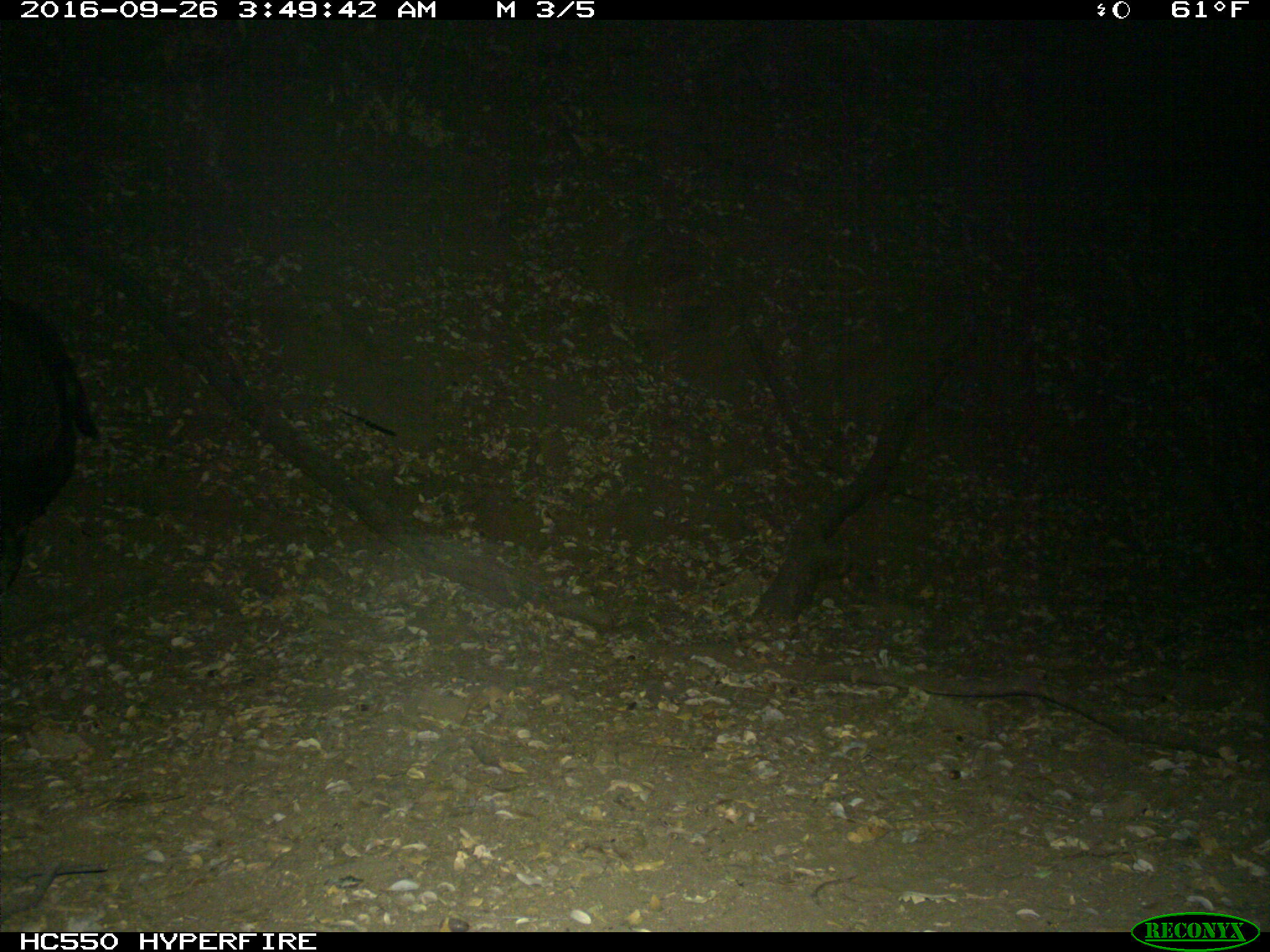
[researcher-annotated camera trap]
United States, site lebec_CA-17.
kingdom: Animalia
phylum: Chordata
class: Mammalia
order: Artiodactyla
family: Suidae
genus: Sus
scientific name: Sus scrofa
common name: wild boar